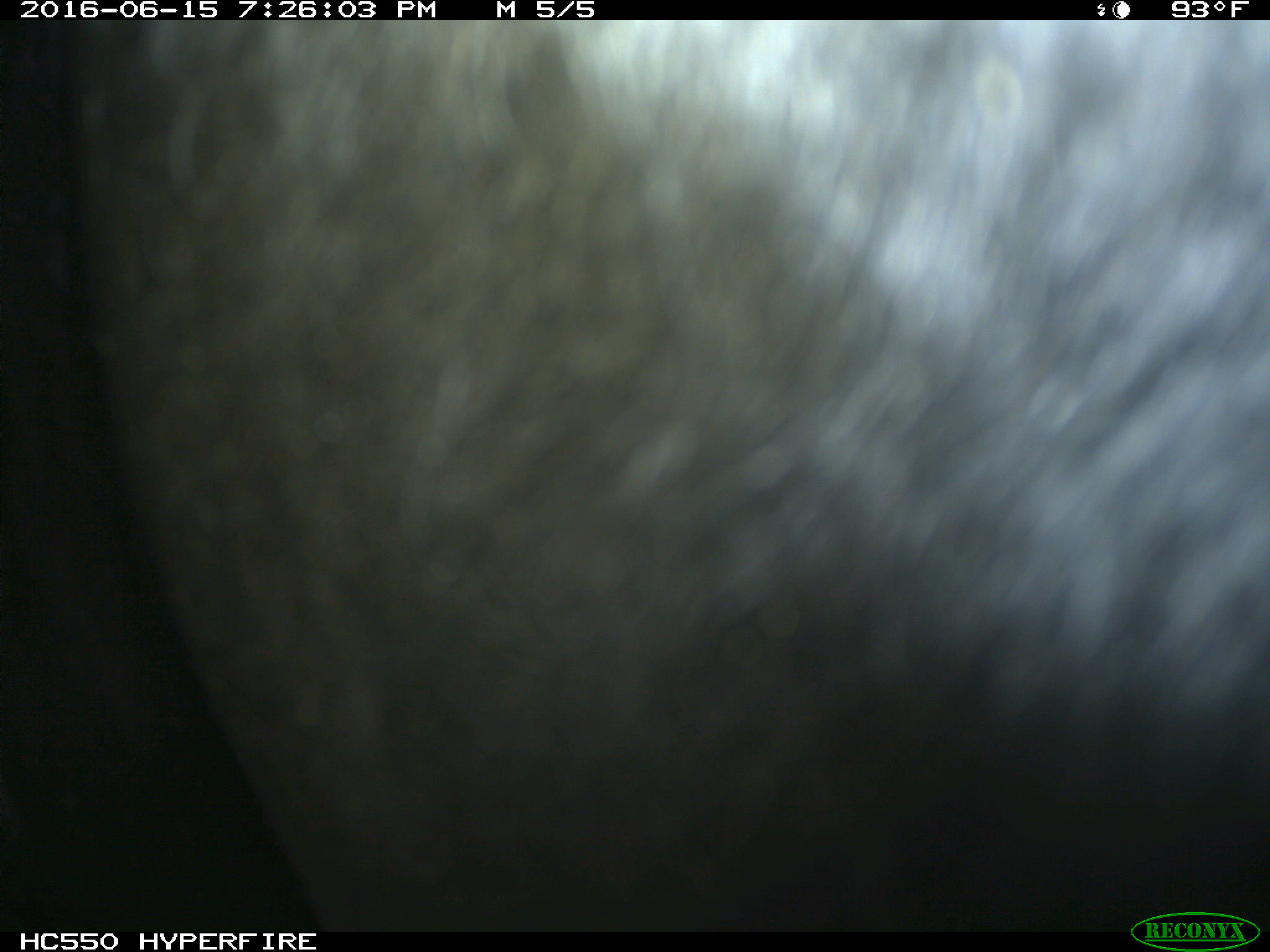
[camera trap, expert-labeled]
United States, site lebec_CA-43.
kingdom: Animalia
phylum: Chordata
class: Mammalia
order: Artiodactyla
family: Bovidae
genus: Bos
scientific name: Bos taurus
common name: domestic cow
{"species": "Bos taurus (domestic cow)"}